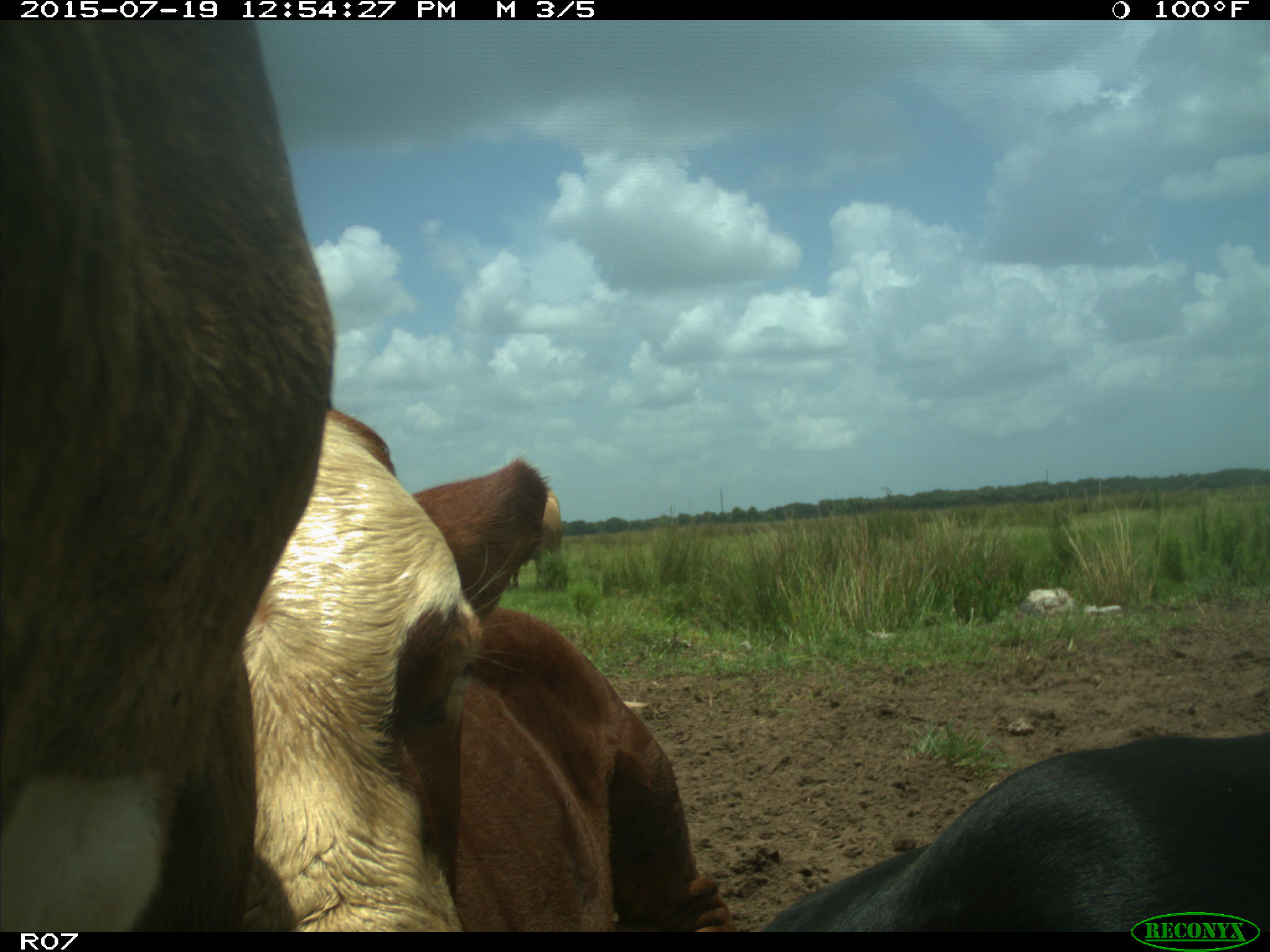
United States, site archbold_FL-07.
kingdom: Animalia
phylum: Chordata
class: Mammalia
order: Artiodactyla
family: Bovidae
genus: Bos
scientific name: Bos taurus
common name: domestic cow